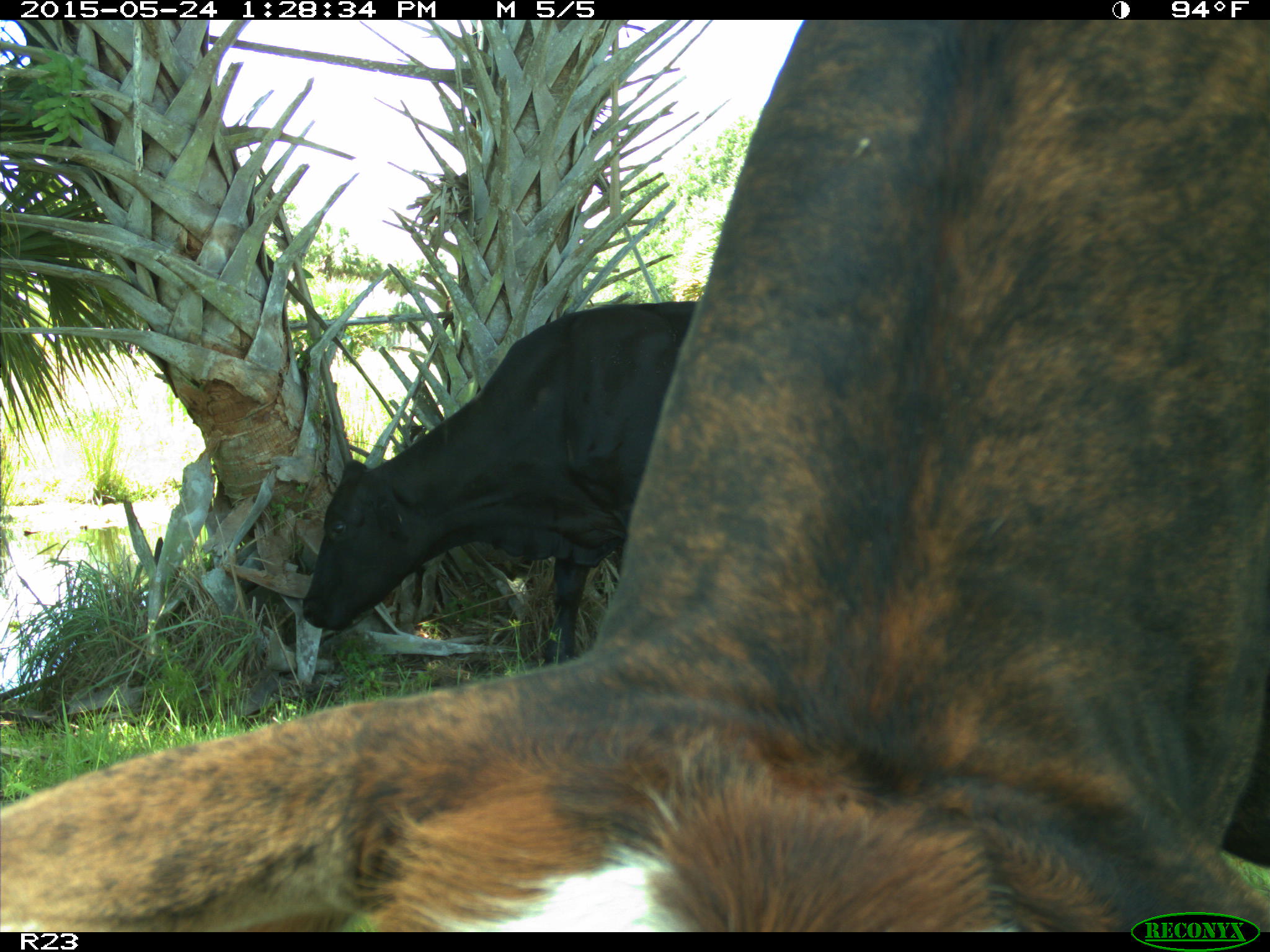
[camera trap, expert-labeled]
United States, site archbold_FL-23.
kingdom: Animalia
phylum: Chordata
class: Mammalia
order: Artiodactyla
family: Bovidae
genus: Bos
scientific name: Bos taurus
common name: domestic cow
Bos taurus (domestic cow).